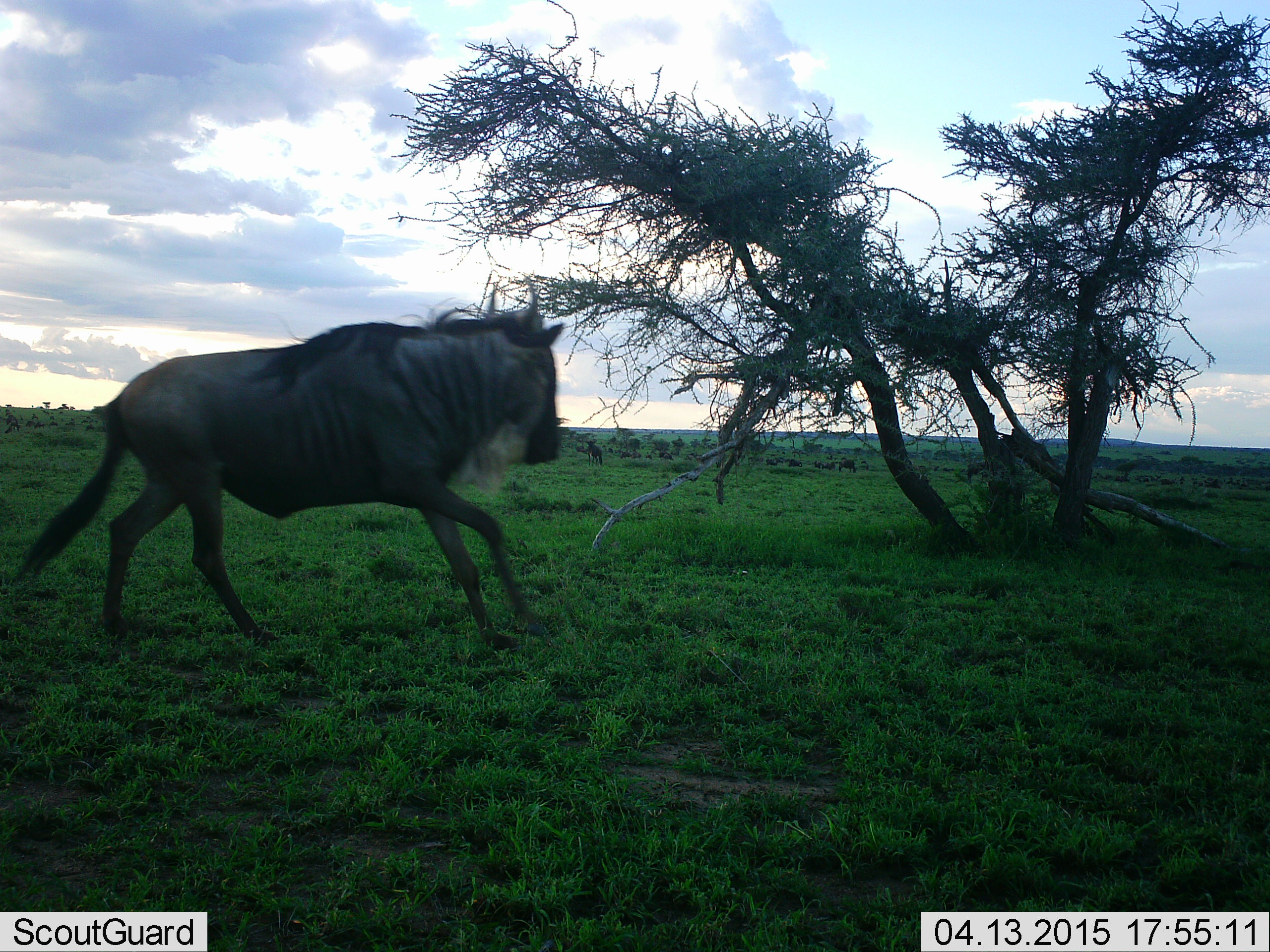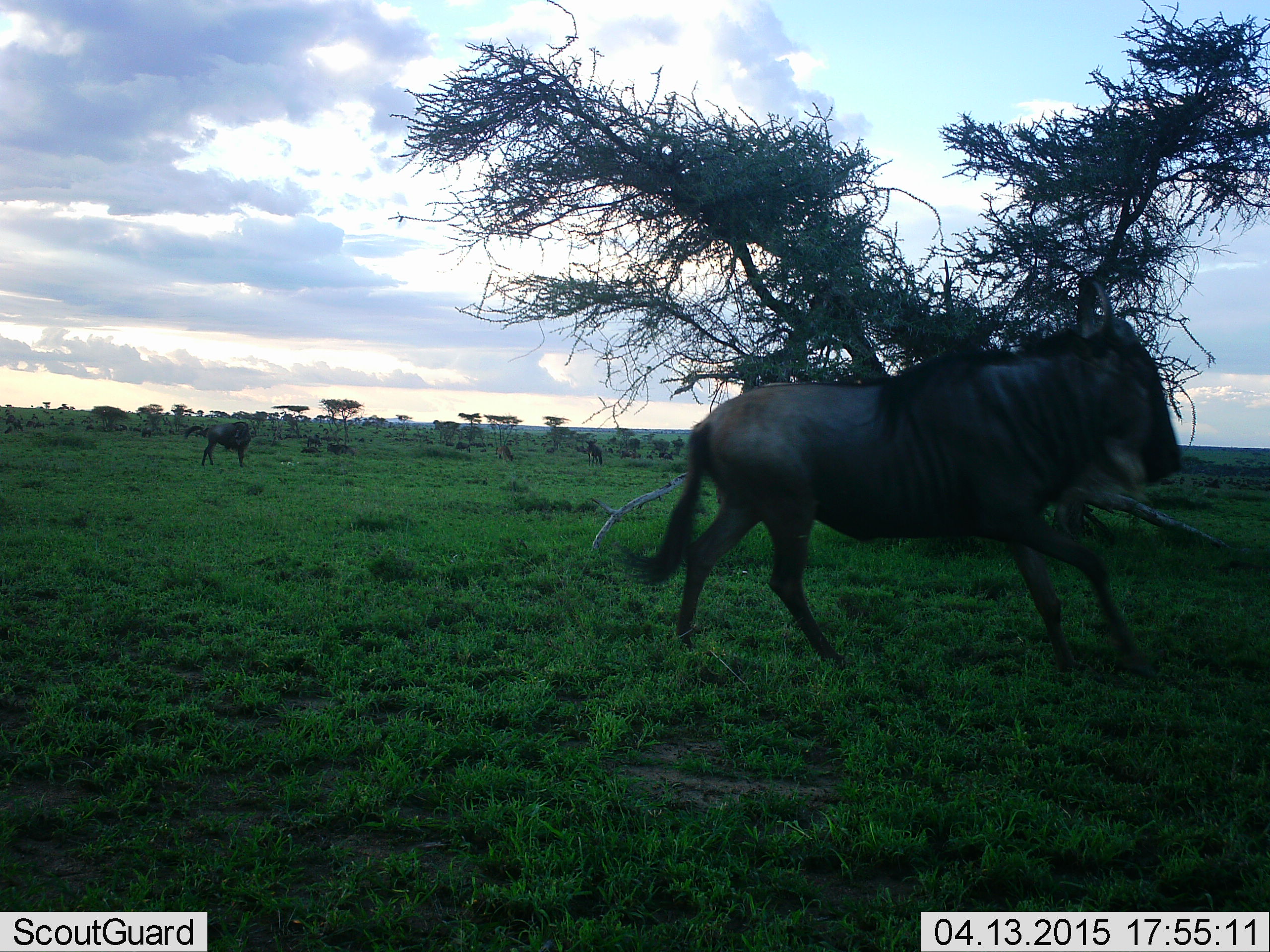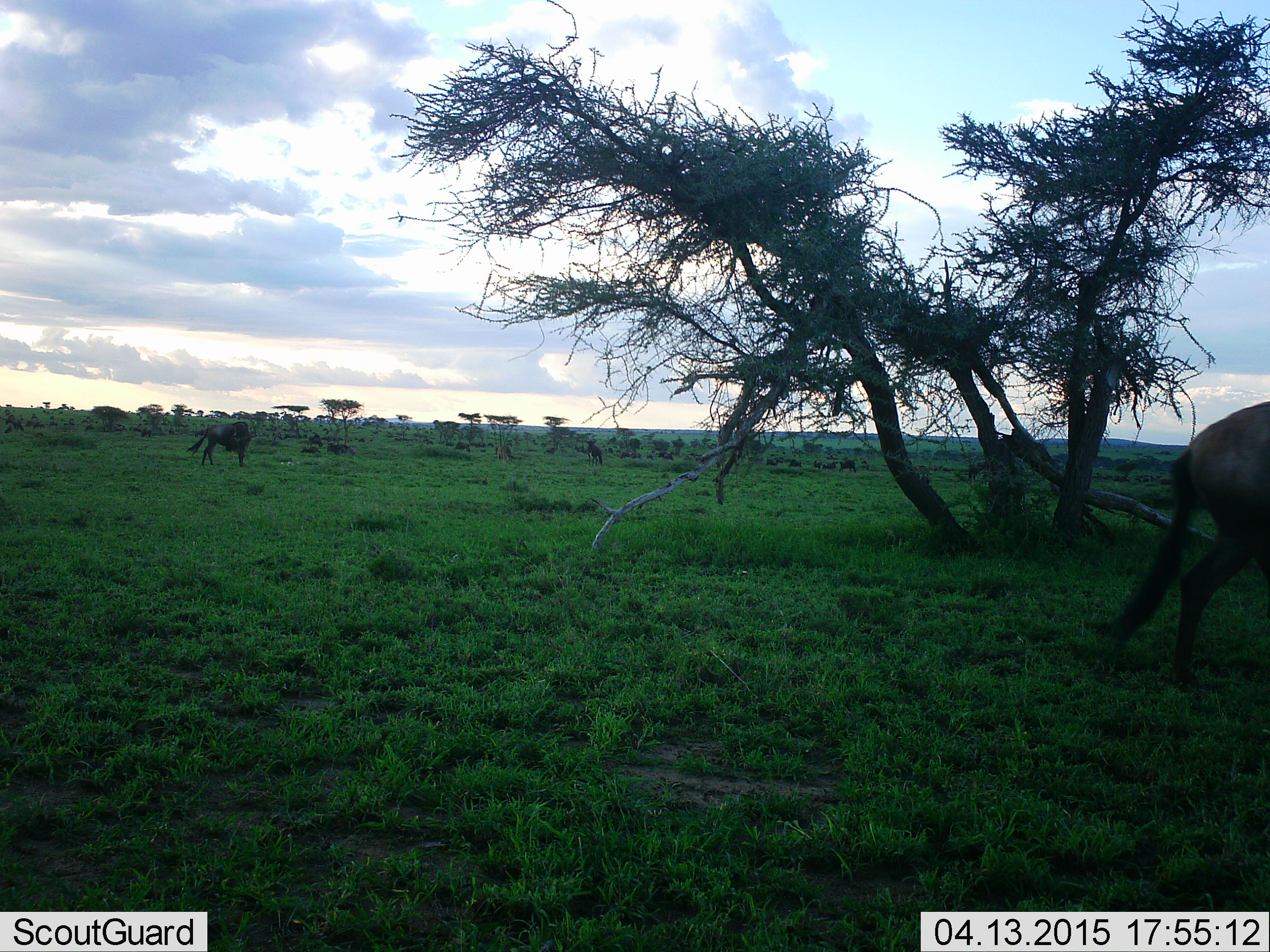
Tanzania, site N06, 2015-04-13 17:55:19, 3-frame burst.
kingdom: Animalia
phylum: Chordata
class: Mammalia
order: Artiodactyla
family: Bovidae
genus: Connochaetes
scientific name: Connochaetes taurinus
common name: blue wildebeest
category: wildebeest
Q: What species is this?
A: Wildebeest (blue wildebeest) (Connochaetes taurinus).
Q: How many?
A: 2.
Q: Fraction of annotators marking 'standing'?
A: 70%.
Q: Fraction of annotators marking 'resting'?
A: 0%.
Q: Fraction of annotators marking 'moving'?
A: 100%.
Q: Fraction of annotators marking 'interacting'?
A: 0%.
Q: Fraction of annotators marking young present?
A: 0%.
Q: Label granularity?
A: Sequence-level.